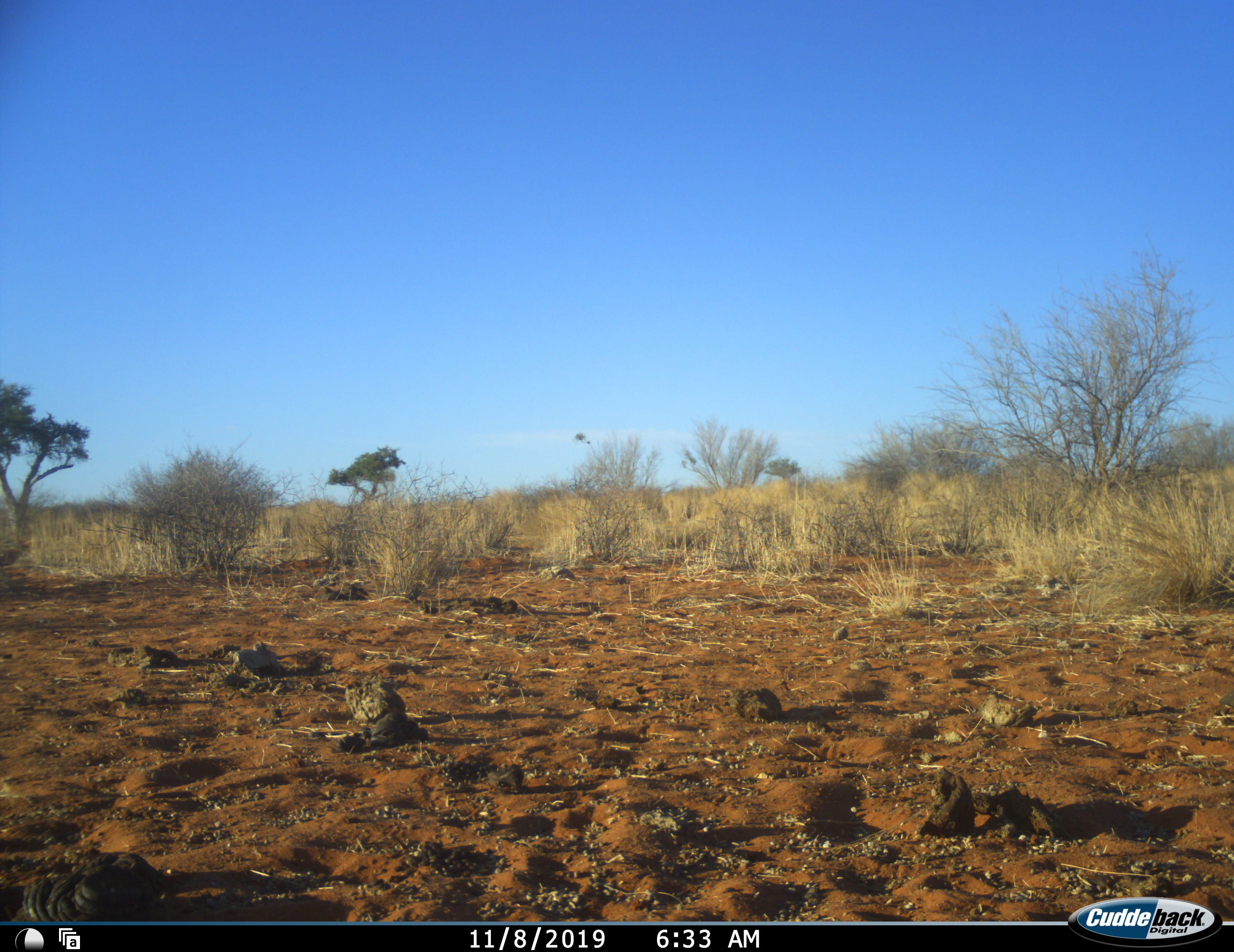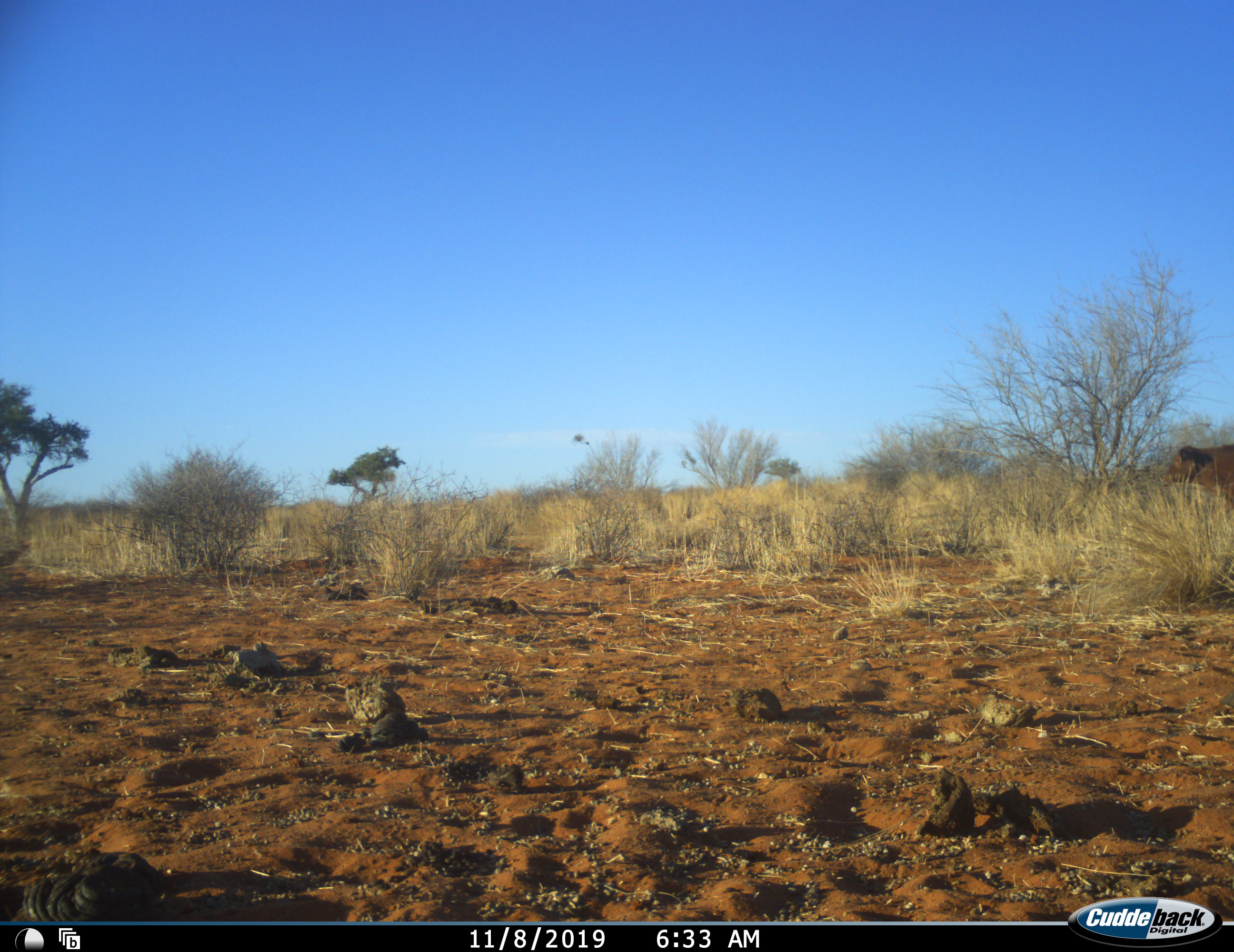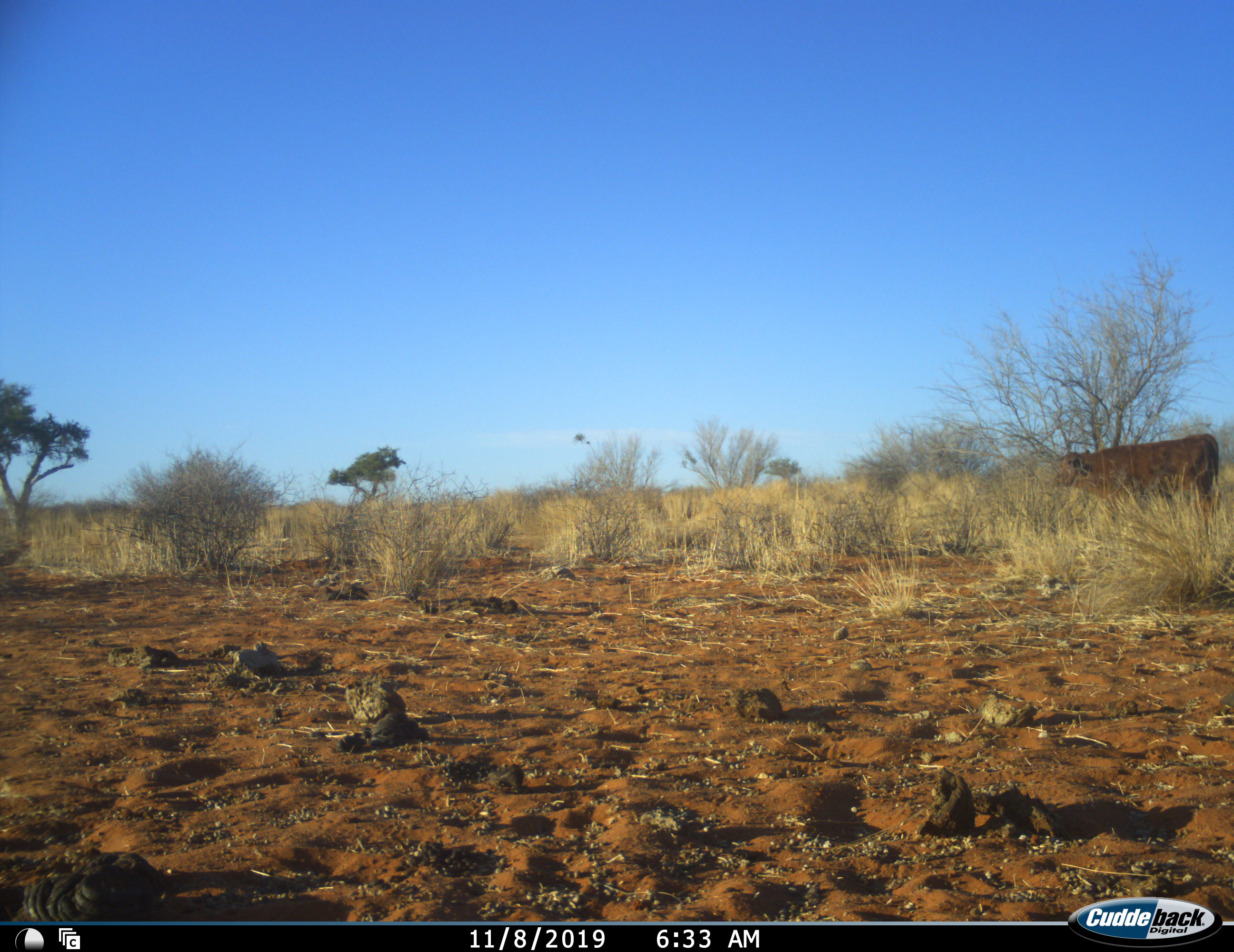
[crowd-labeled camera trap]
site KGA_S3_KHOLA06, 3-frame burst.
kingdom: Animalia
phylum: Chordata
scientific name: Vertebrata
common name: domestic animal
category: domesticanimal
Domesticanimal (domestic animal) (Vertebrata), count 1. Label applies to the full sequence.